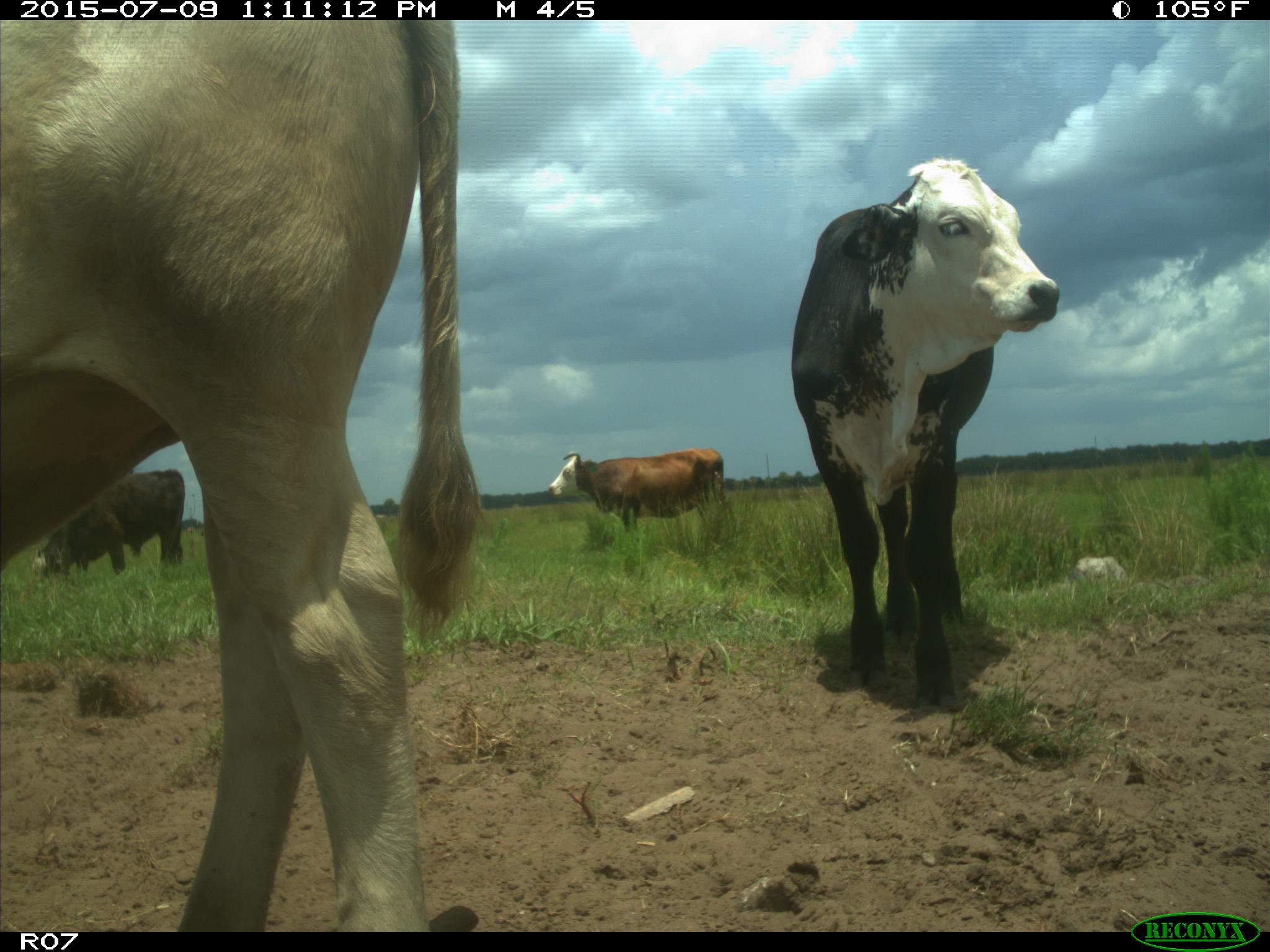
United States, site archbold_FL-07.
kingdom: Animalia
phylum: Chordata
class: Mammalia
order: Artiodactyla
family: Bovidae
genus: Bos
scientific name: Bos taurus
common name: domestic cow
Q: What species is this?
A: Bos taurus (domestic cow).